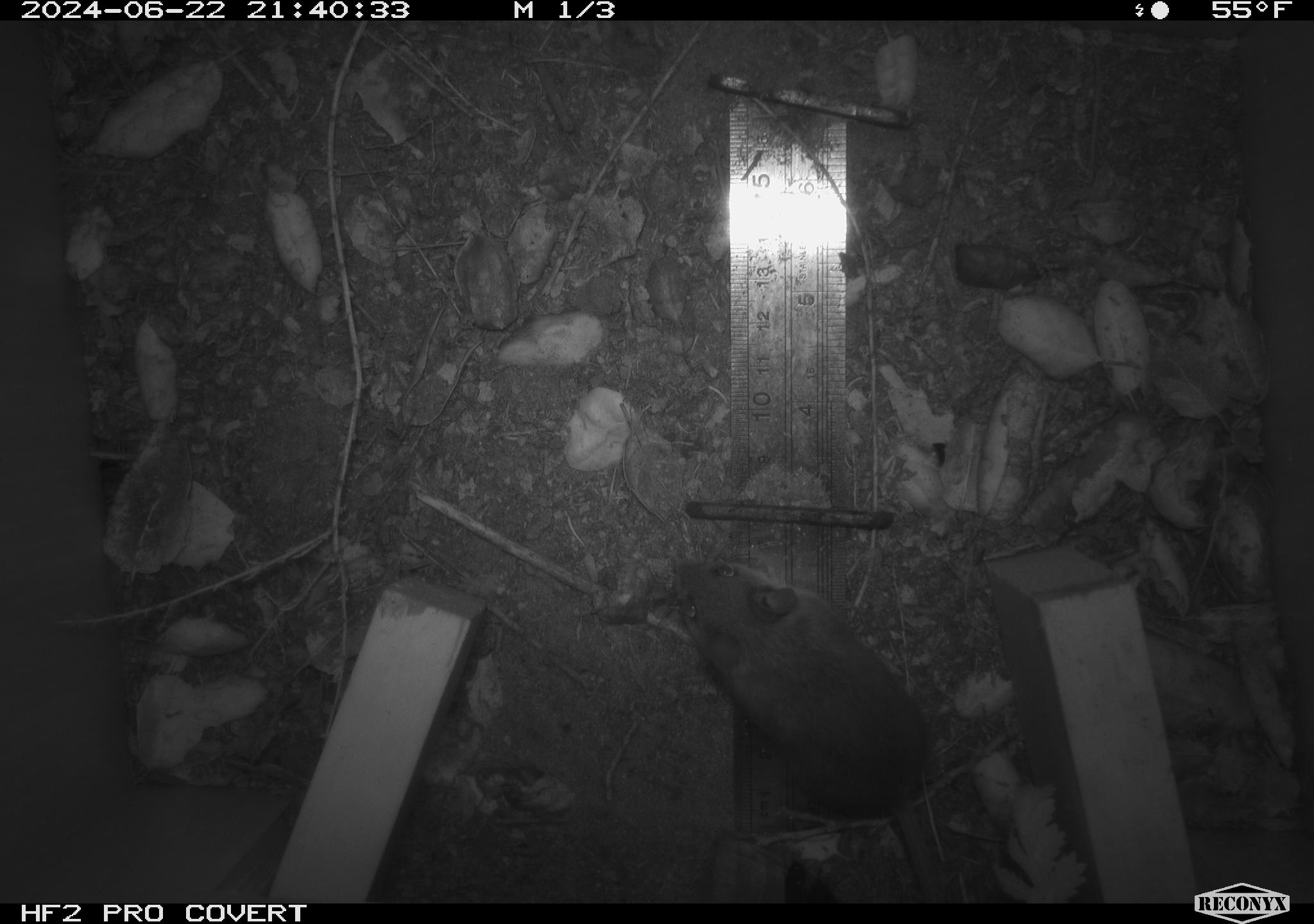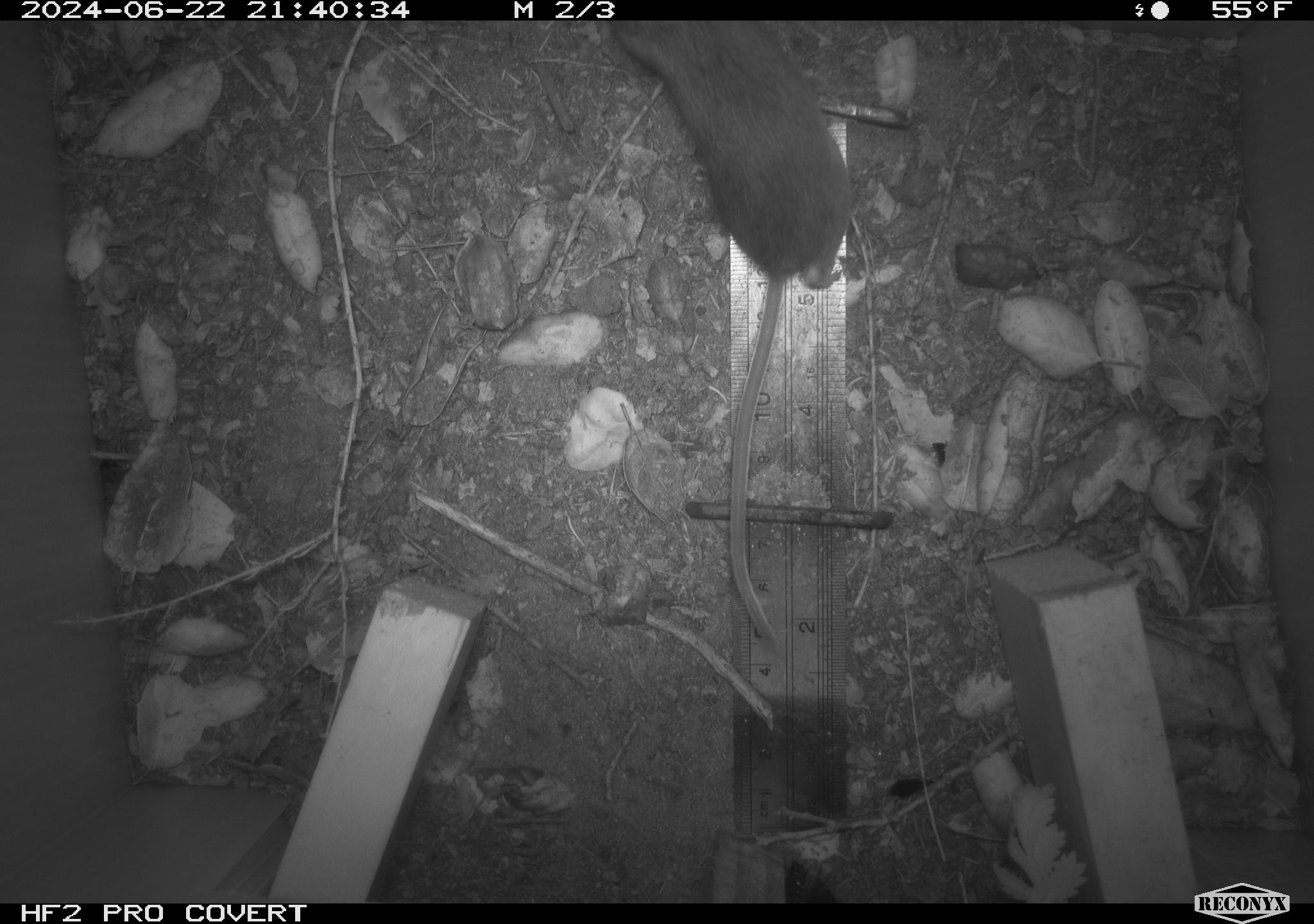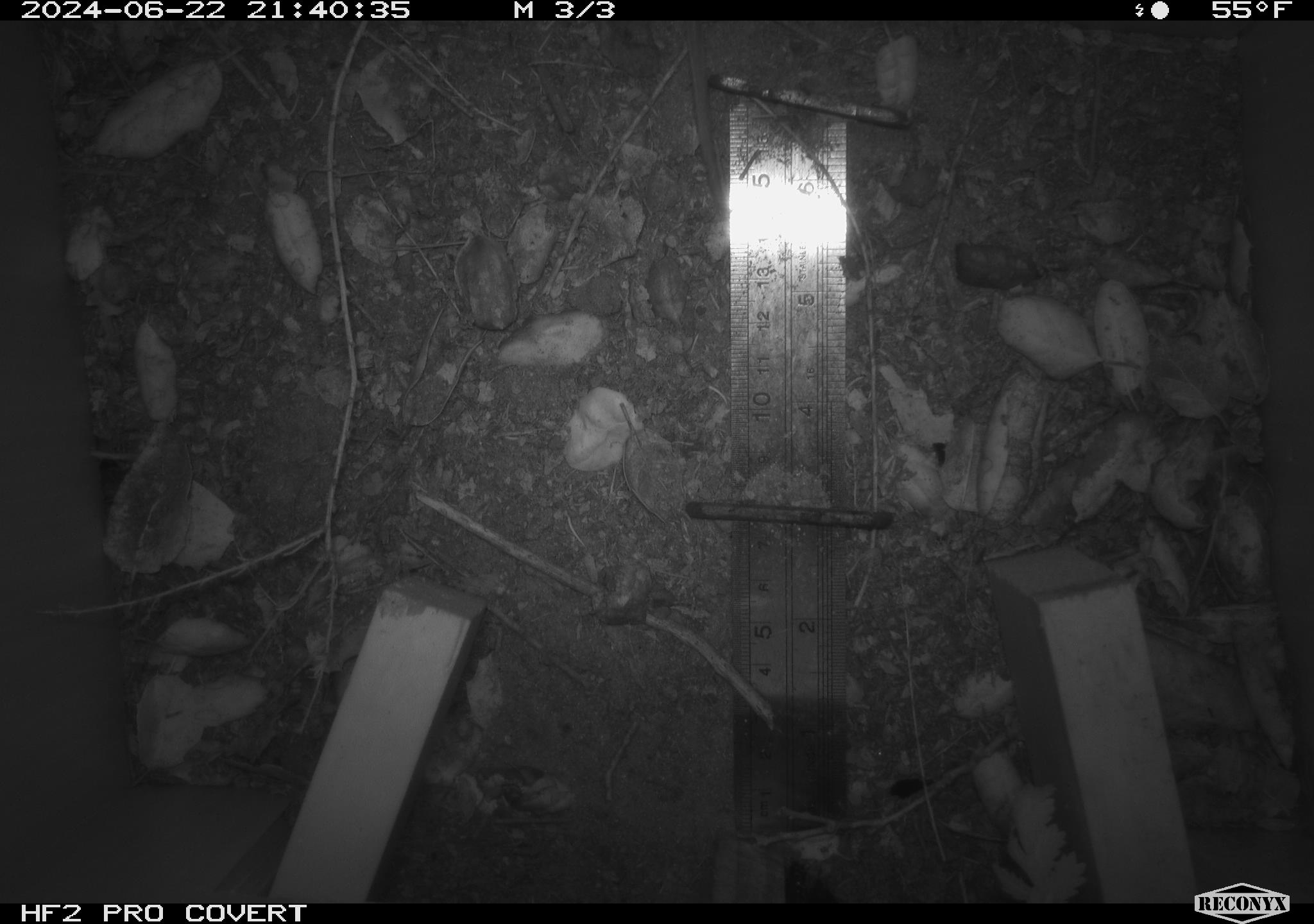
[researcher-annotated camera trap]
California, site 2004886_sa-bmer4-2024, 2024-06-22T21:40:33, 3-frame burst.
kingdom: Animalia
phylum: Chordata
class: Mammalia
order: Rodentia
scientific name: Rodentia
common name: woodrat or rat or mouse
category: woodrat or rat or mouse species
Woodrat or rat or mouse species (woodrat or rat or mouse) (Rodentia).